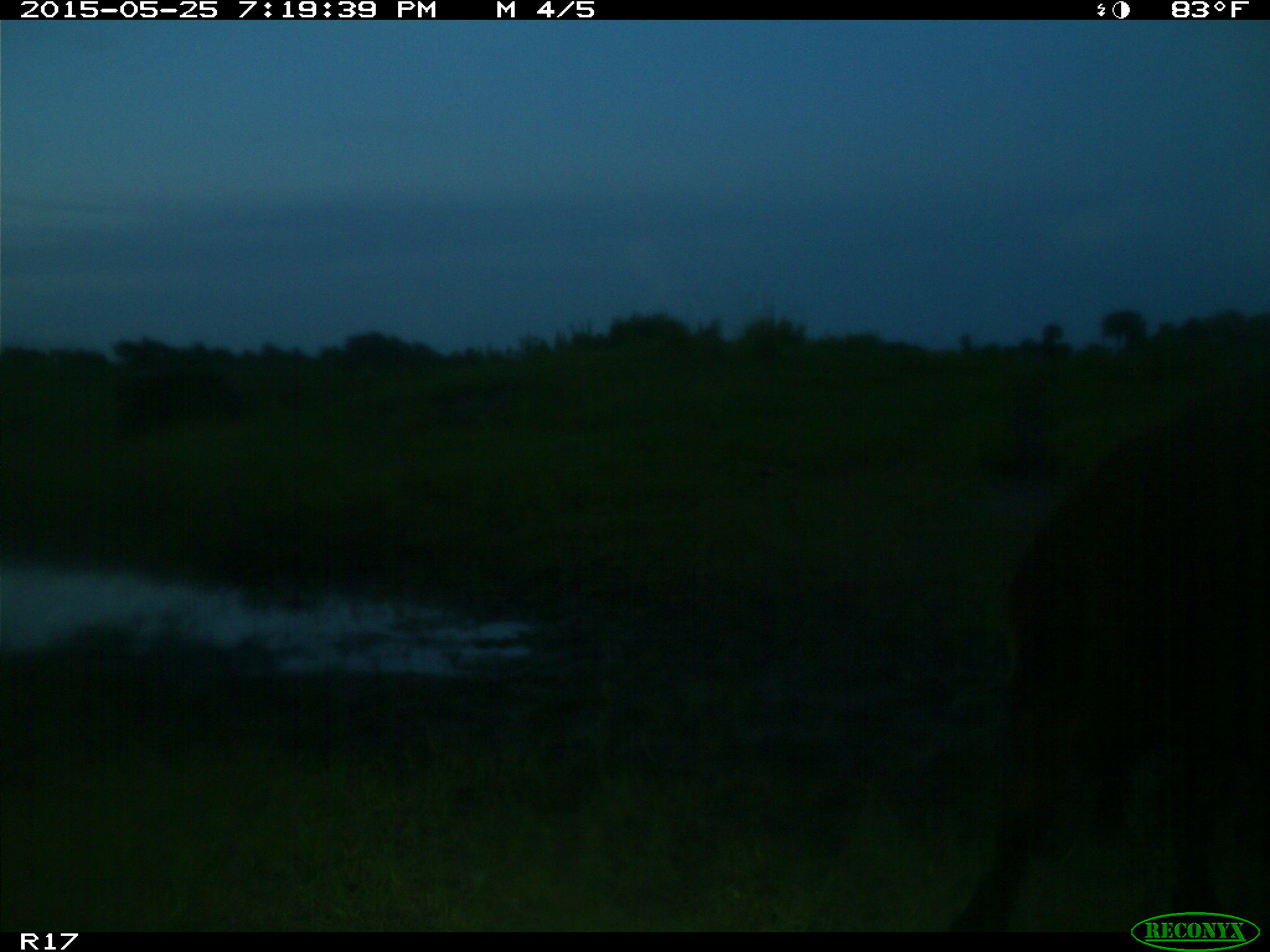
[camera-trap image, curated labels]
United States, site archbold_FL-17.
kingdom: Animalia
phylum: Chordata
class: Mammalia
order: Artiodactyla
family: Bovidae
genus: Bos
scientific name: Bos taurus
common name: domestic cow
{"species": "Bos taurus (domestic cow)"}